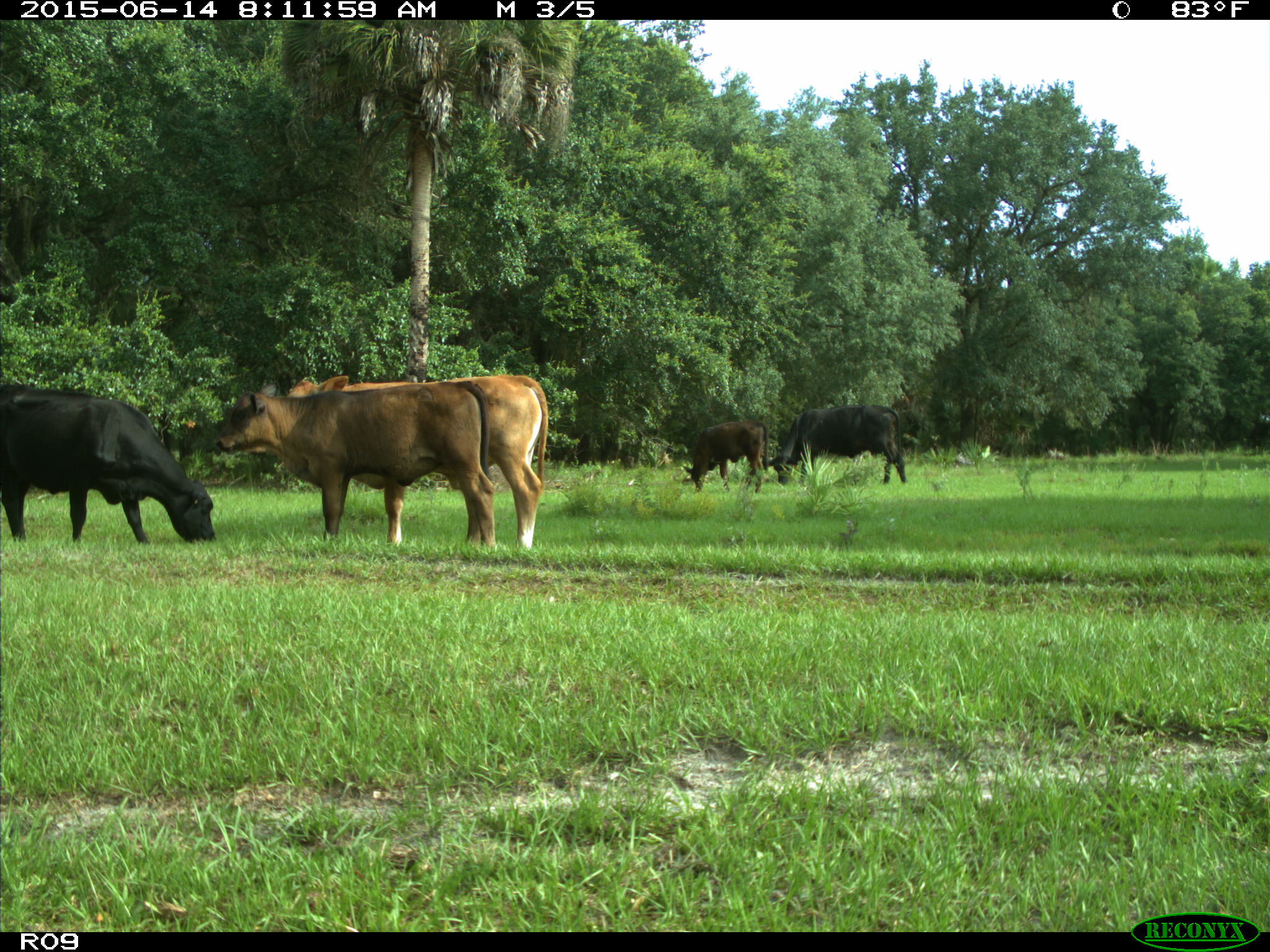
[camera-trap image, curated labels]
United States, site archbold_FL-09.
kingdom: Animalia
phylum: Chordata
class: Mammalia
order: Artiodactyla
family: Bovidae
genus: Bos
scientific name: Bos taurus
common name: domestic cow